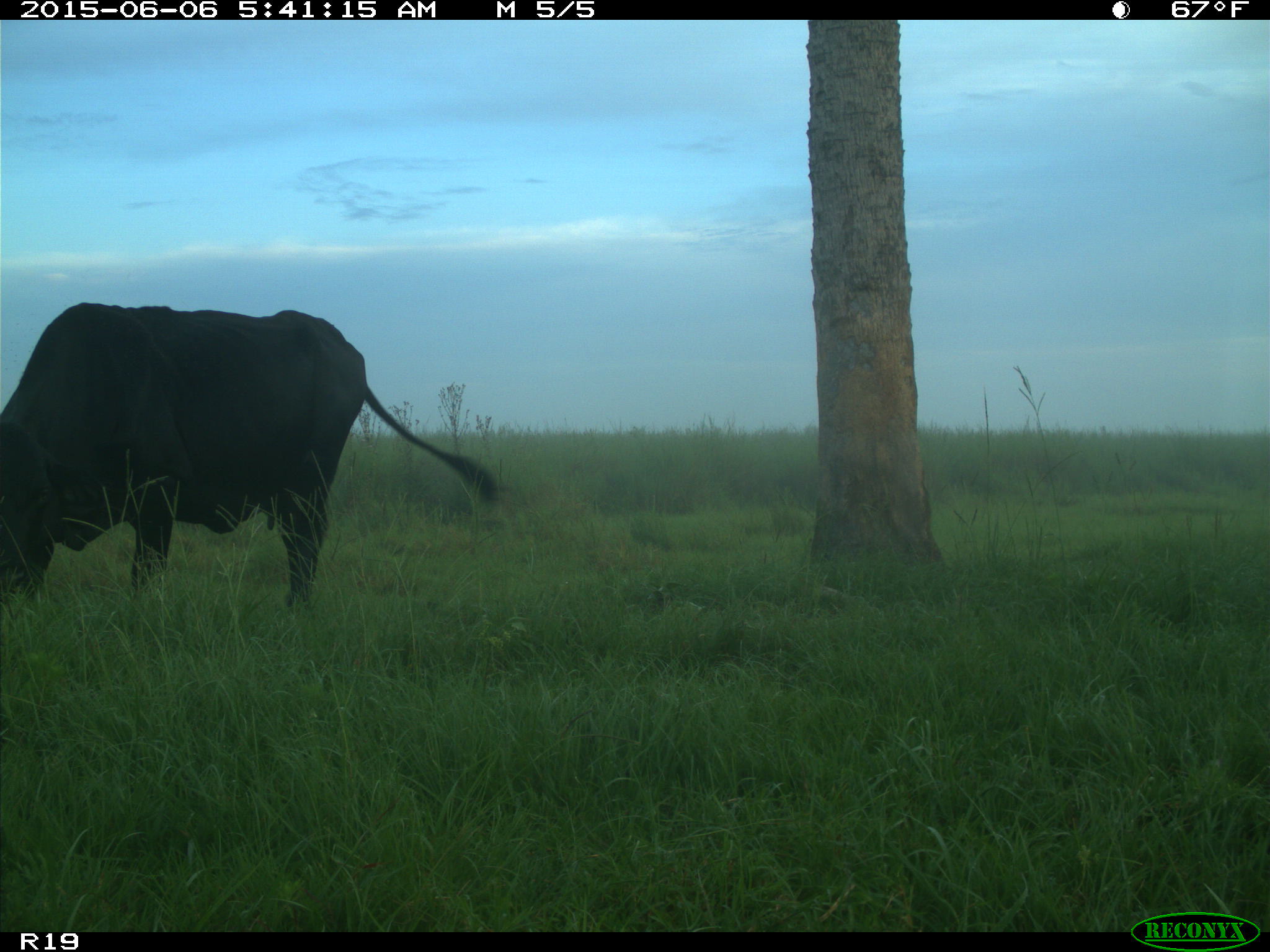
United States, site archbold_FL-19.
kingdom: Animalia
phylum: Chordata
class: Mammalia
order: Artiodactyla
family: Bovidae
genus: Bos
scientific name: Bos taurus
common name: domestic cow